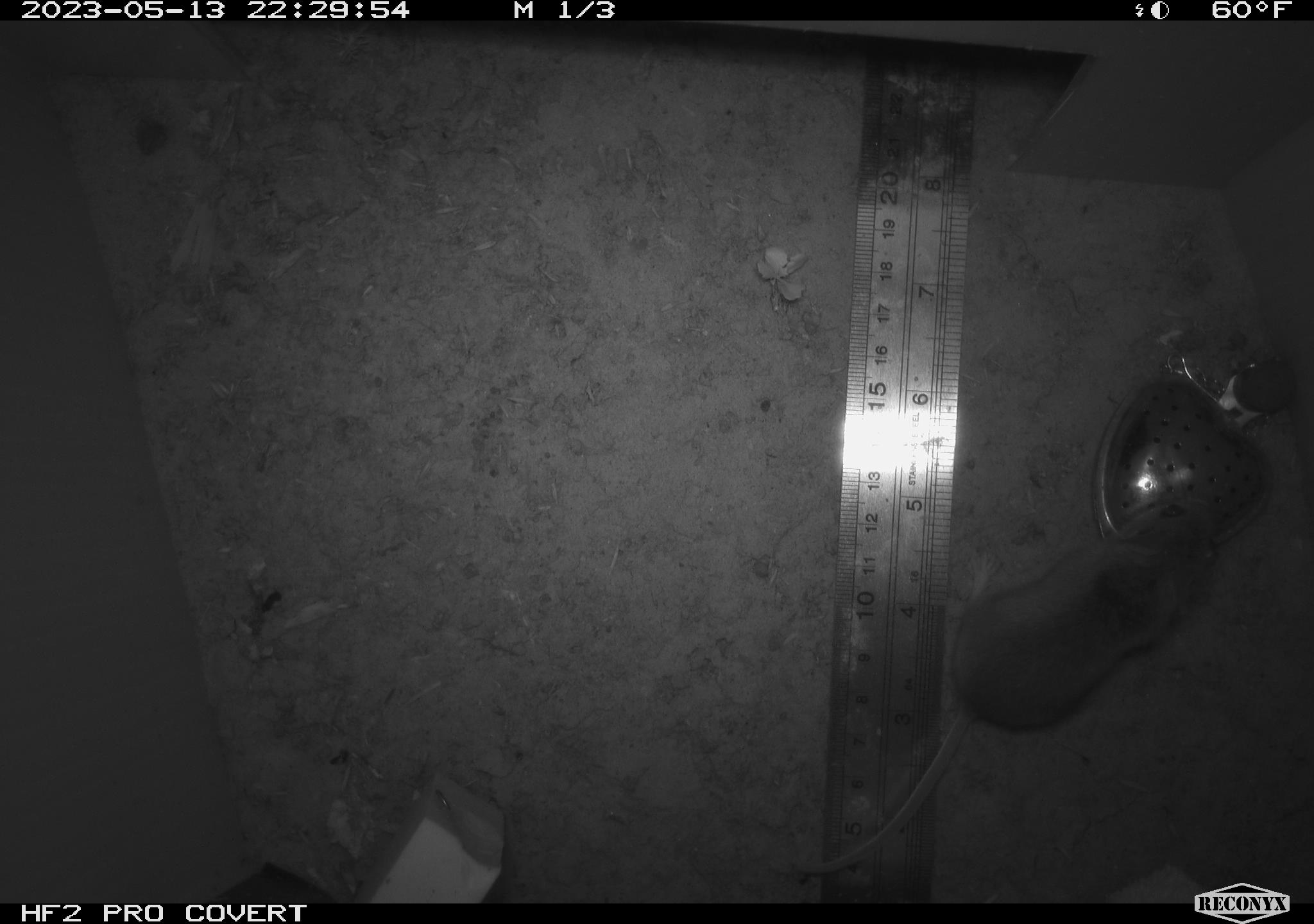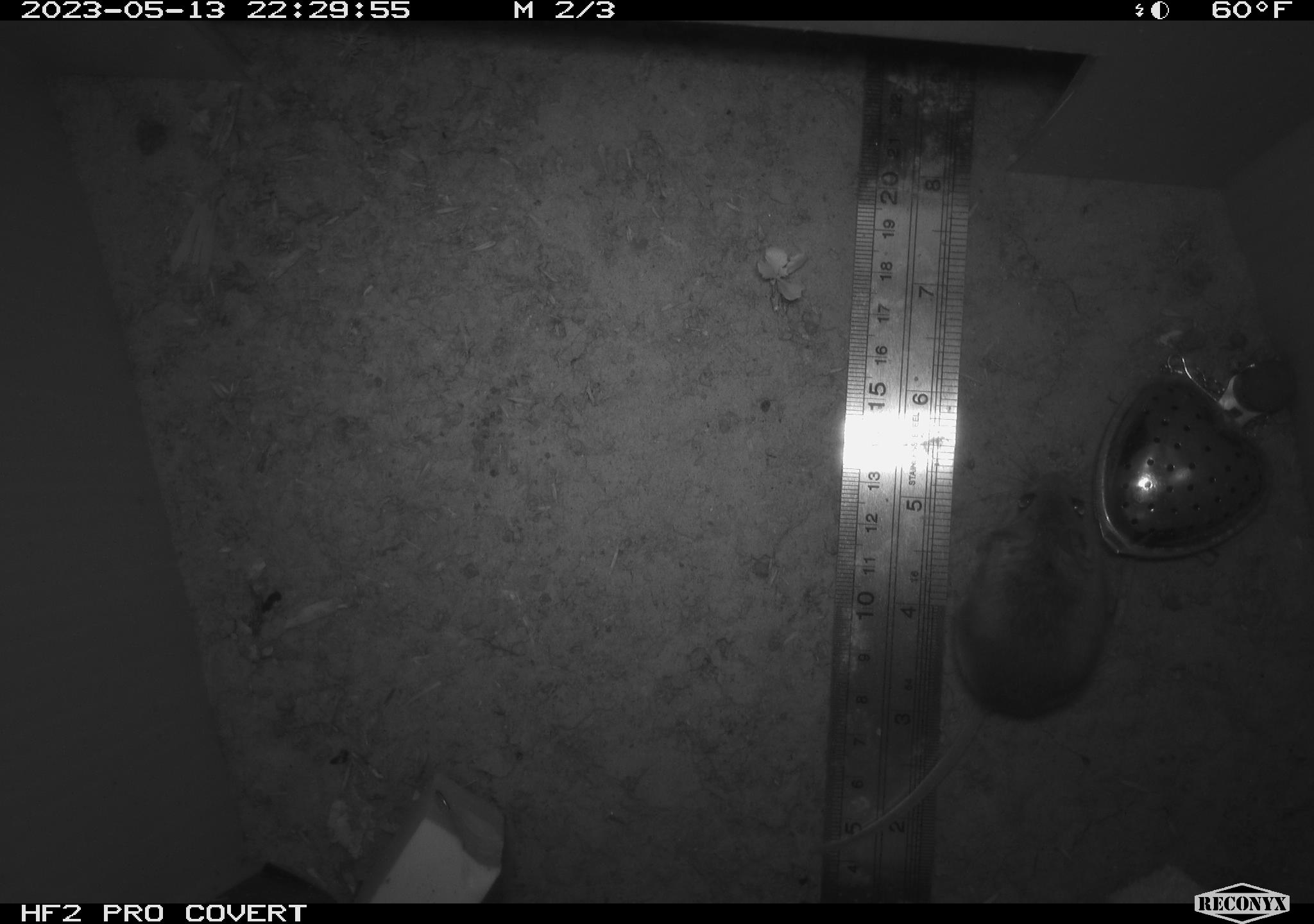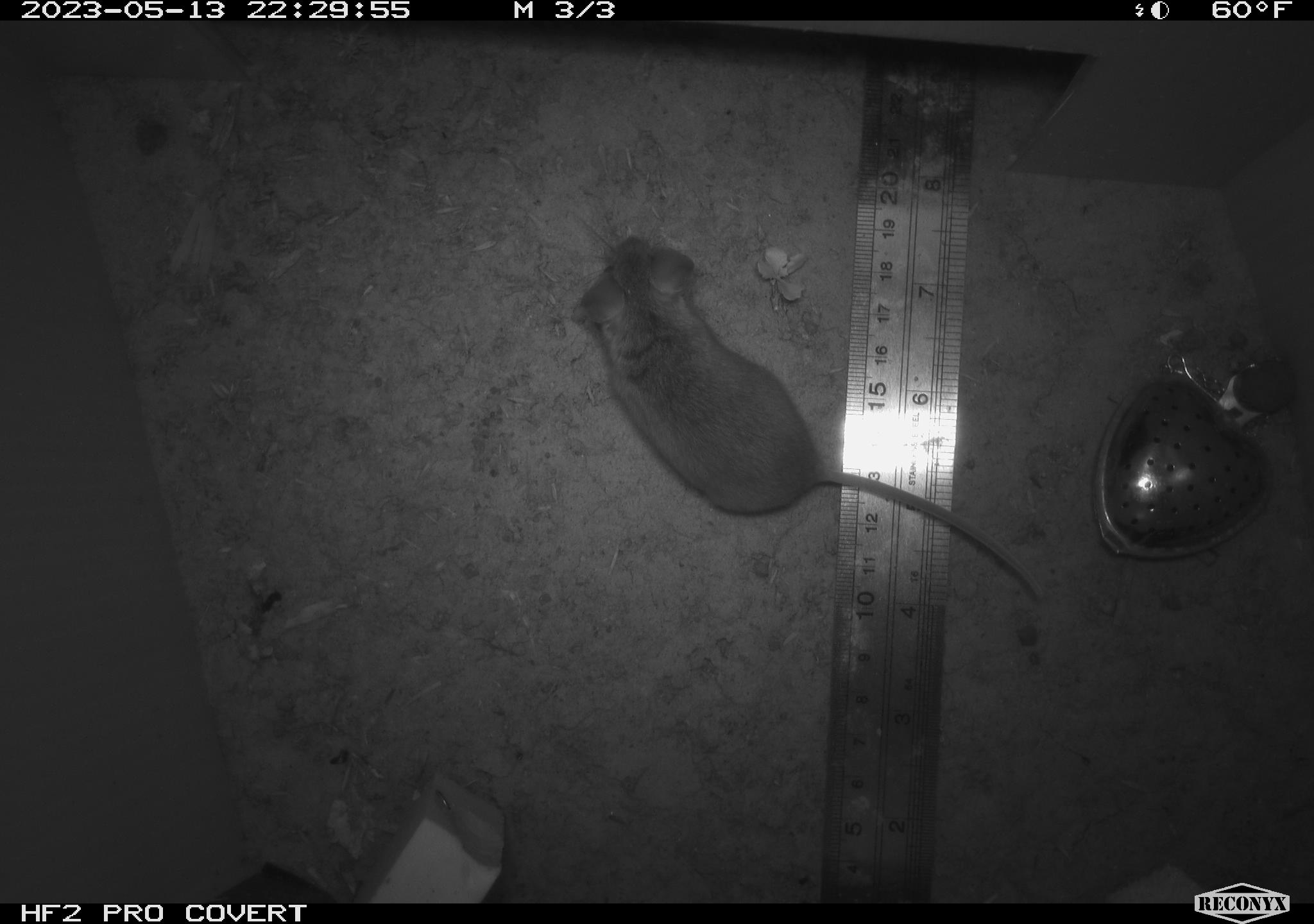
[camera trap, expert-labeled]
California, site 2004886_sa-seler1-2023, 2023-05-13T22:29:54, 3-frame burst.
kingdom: Animalia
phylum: Chordata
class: Mammalia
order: Rodentia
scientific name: Rodentia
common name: mouse species